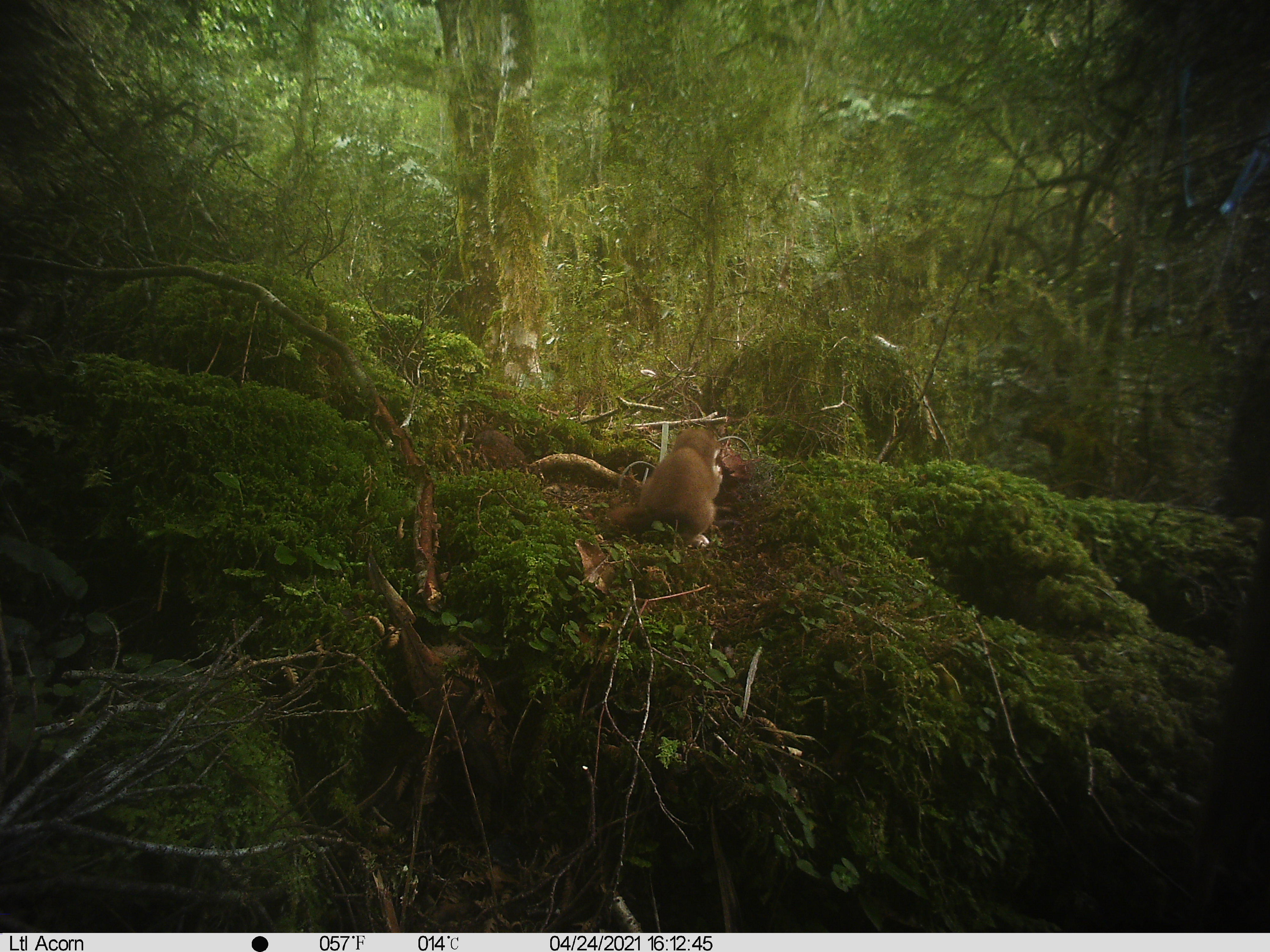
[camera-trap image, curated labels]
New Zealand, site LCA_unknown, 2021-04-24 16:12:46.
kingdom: Animalia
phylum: Chordata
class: Mammalia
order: Carnivora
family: Mustelidae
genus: Mustela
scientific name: Mustela erminea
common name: stoat